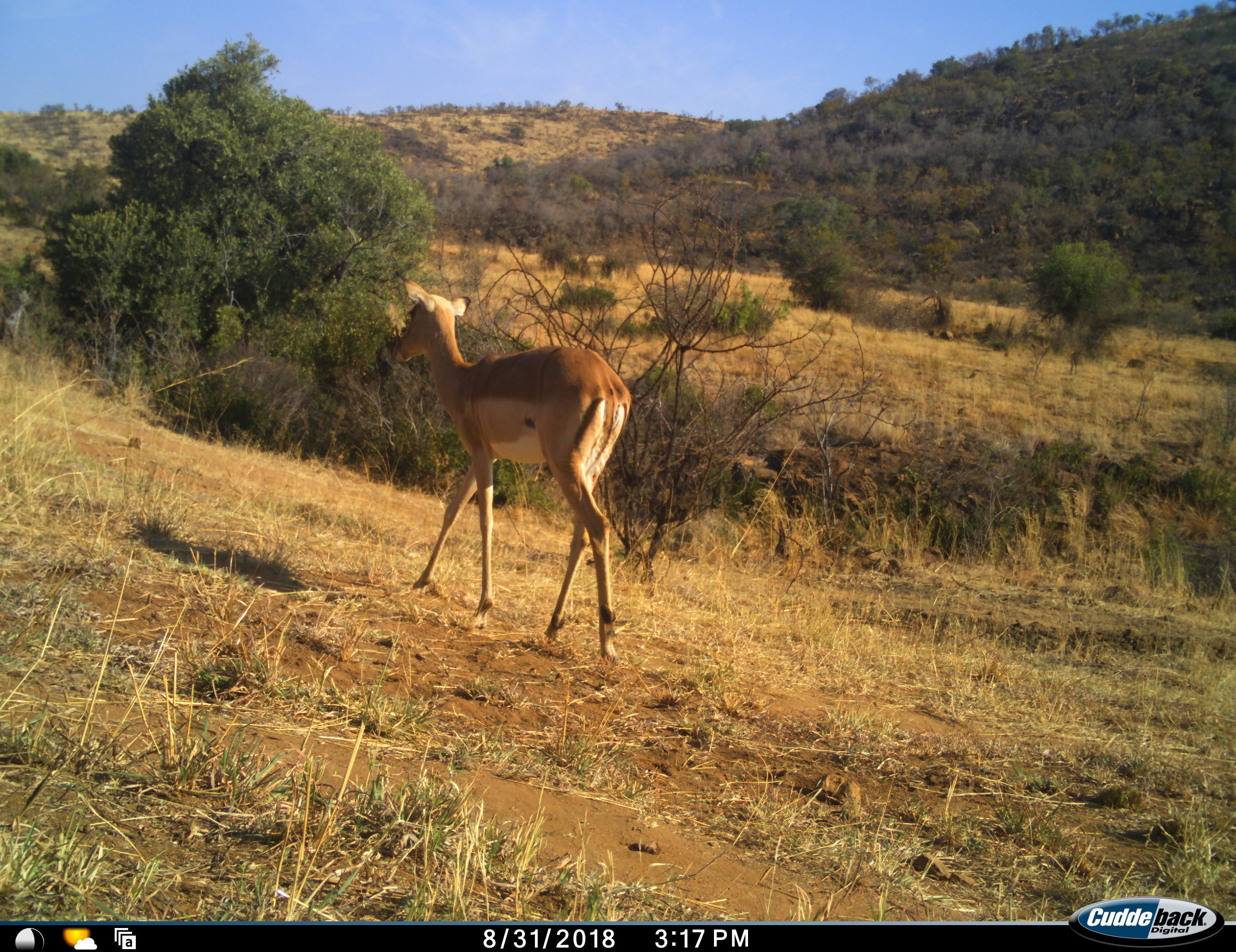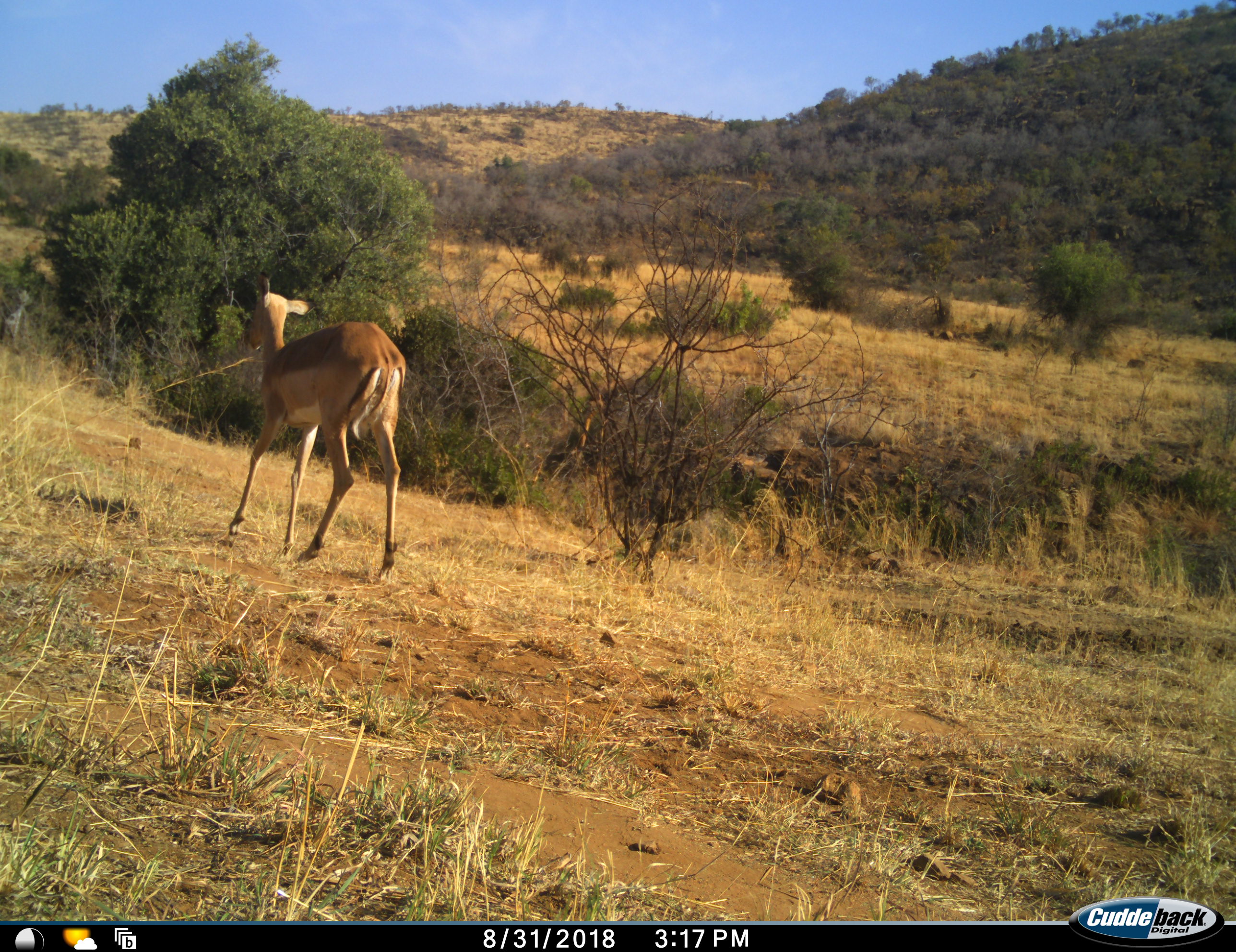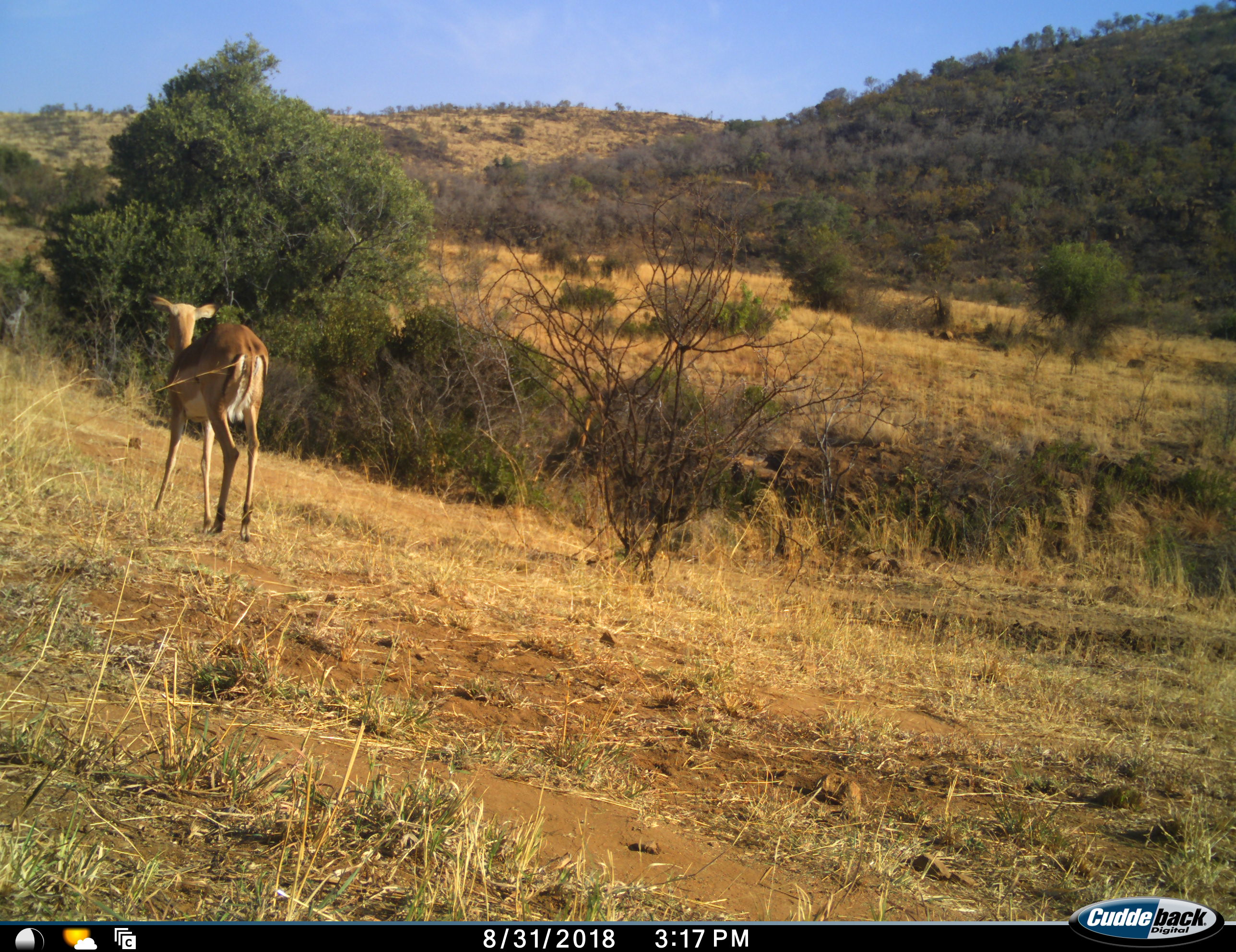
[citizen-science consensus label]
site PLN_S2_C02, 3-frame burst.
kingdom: Animalia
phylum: Chordata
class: Mammalia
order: Artiodactyla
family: Bovidae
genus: Aepyceros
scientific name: Aepyceros melampus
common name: impala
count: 1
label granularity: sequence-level